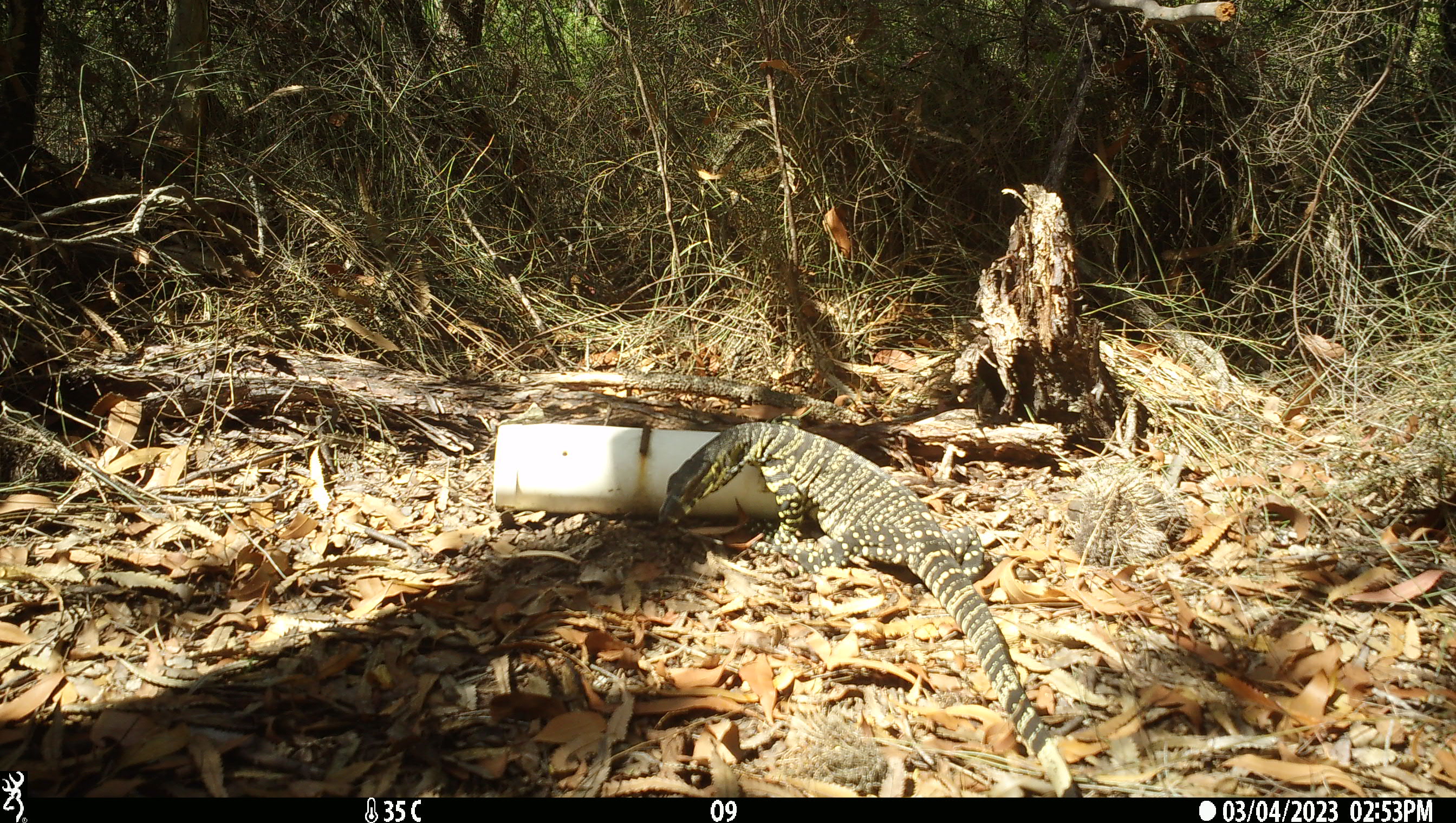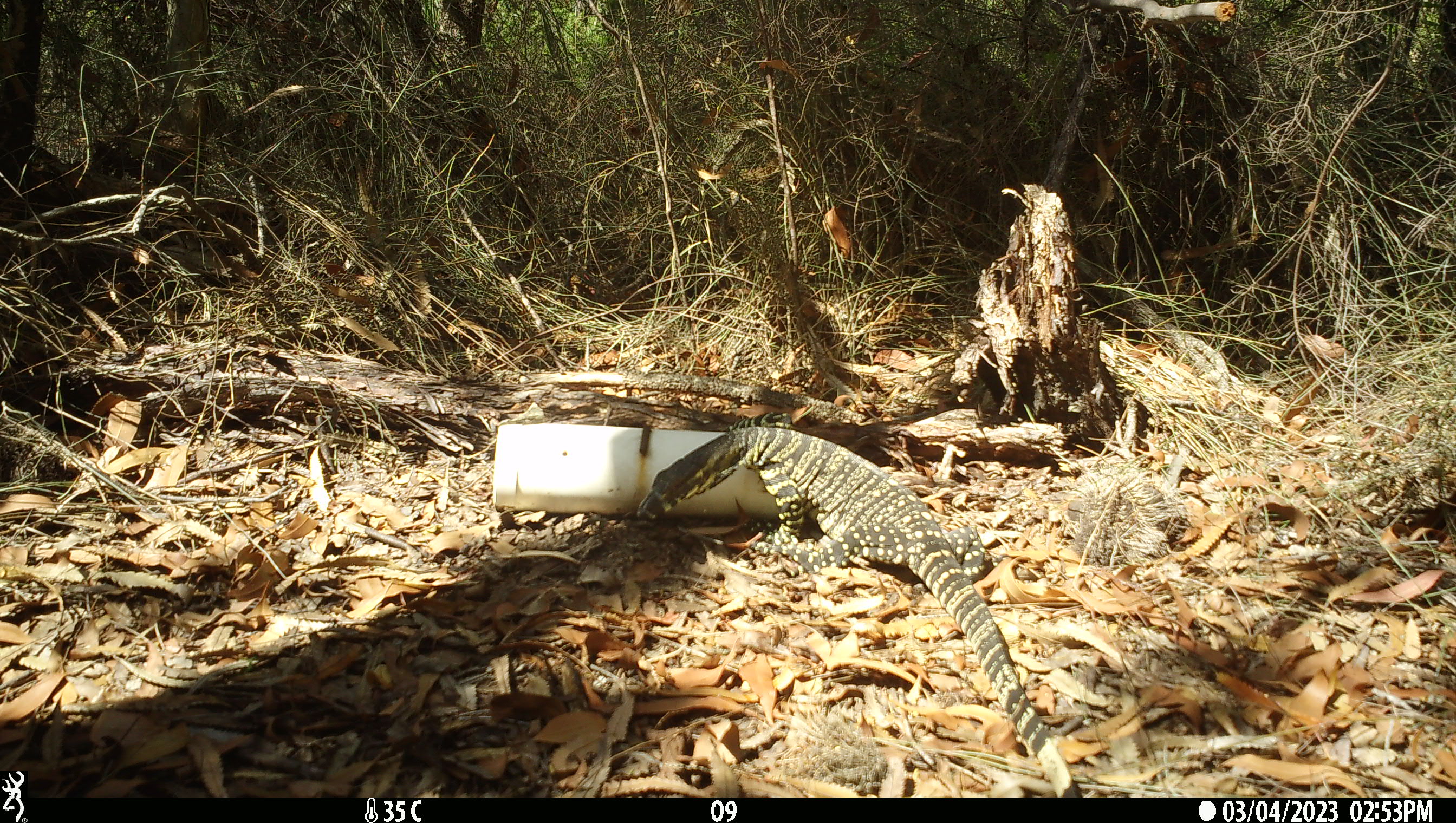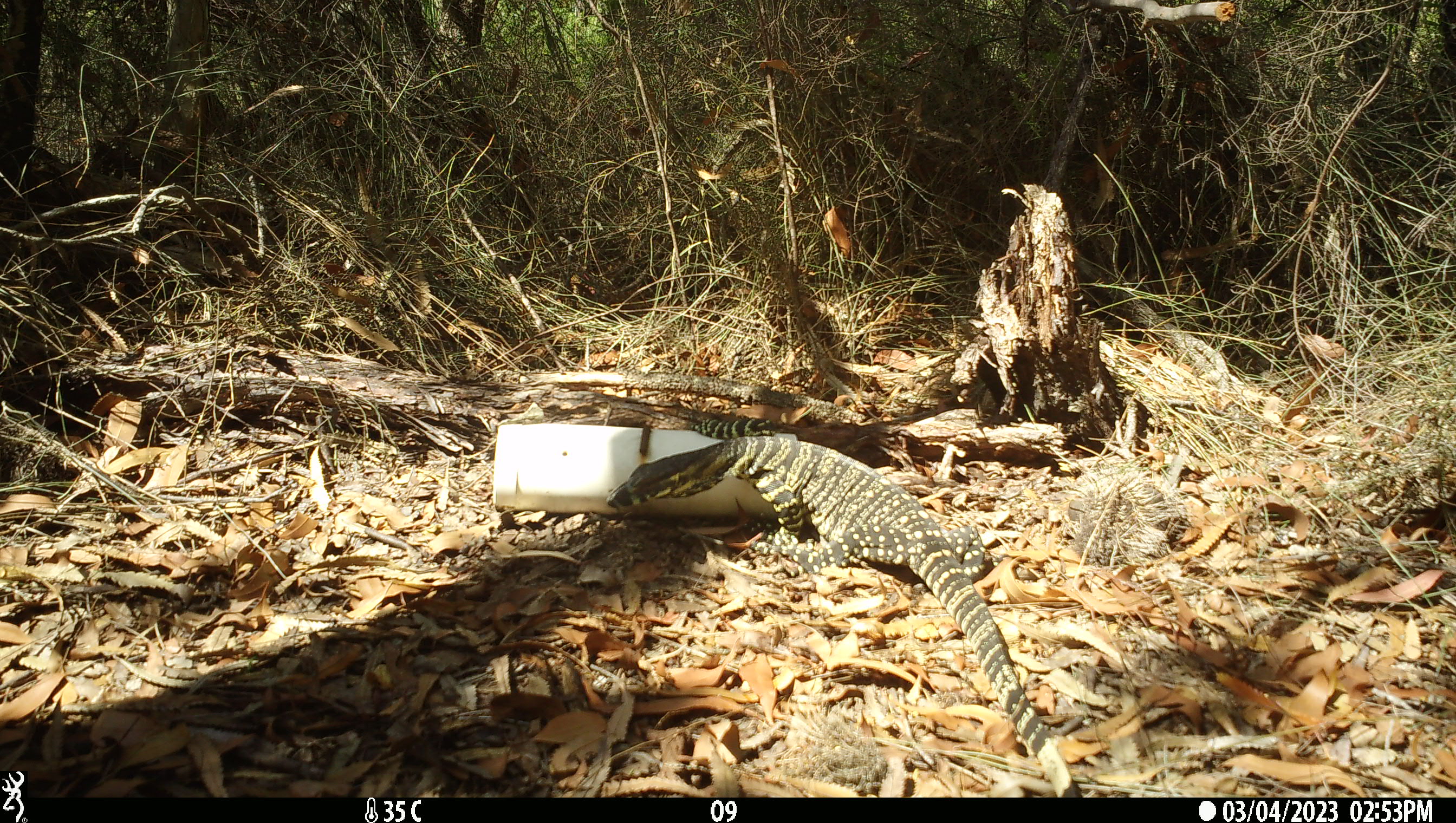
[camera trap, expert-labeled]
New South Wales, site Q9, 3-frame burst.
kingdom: Animalia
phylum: Chordata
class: Reptilia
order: Squamata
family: Varanidae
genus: Varanus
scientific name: Varanus varius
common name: lace monitor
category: goanna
Goanna (lace monitor) (Varanus varius).